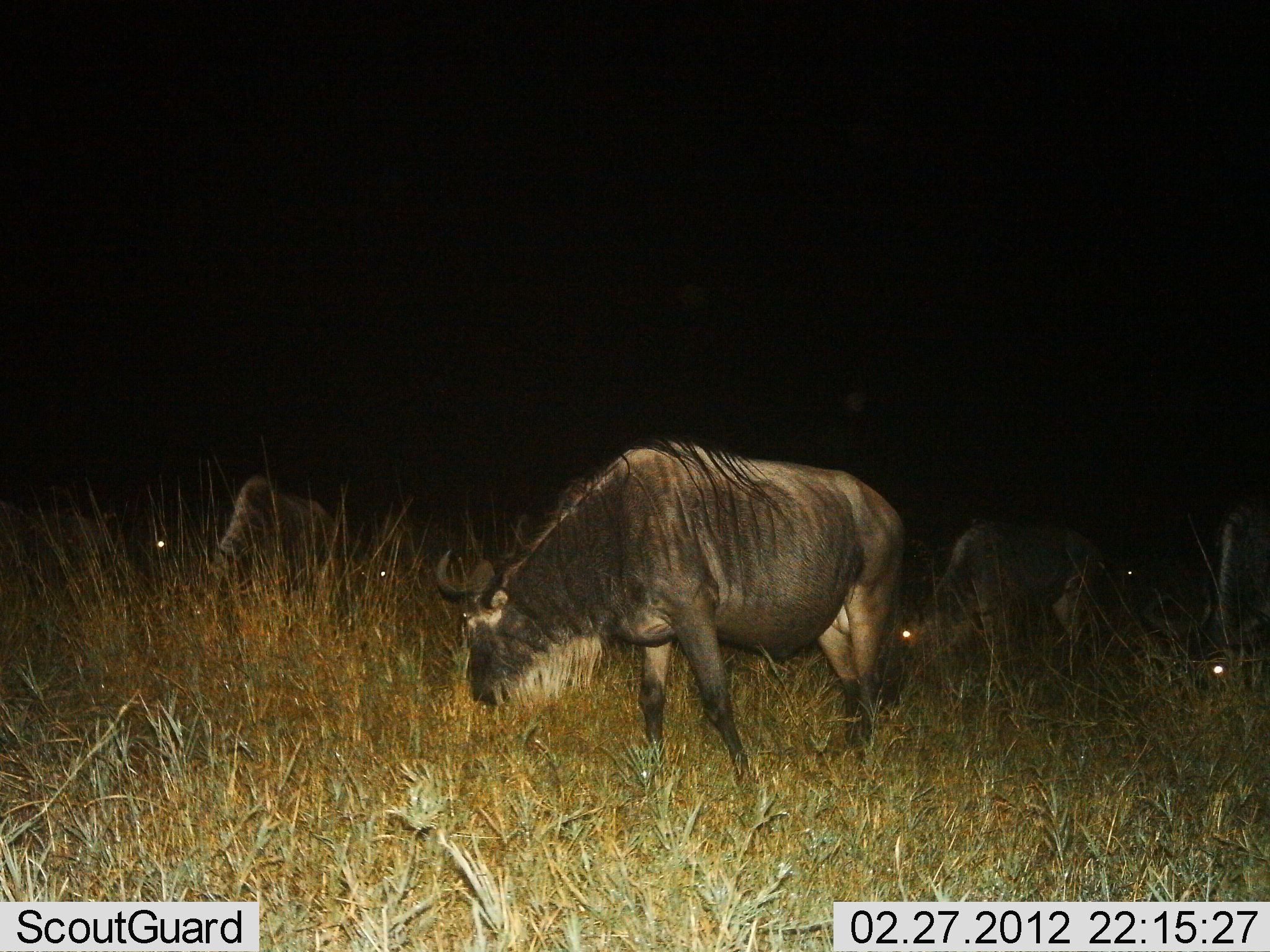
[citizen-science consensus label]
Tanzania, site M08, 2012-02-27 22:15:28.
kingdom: Animalia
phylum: Chordata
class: Mammalia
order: Artiodactyla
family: Bovidae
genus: Connochaetes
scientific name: Connochaetes taurinus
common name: blue wildebeest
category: wildebeest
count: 6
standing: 37%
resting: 3%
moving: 11%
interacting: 0%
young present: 0%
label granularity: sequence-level